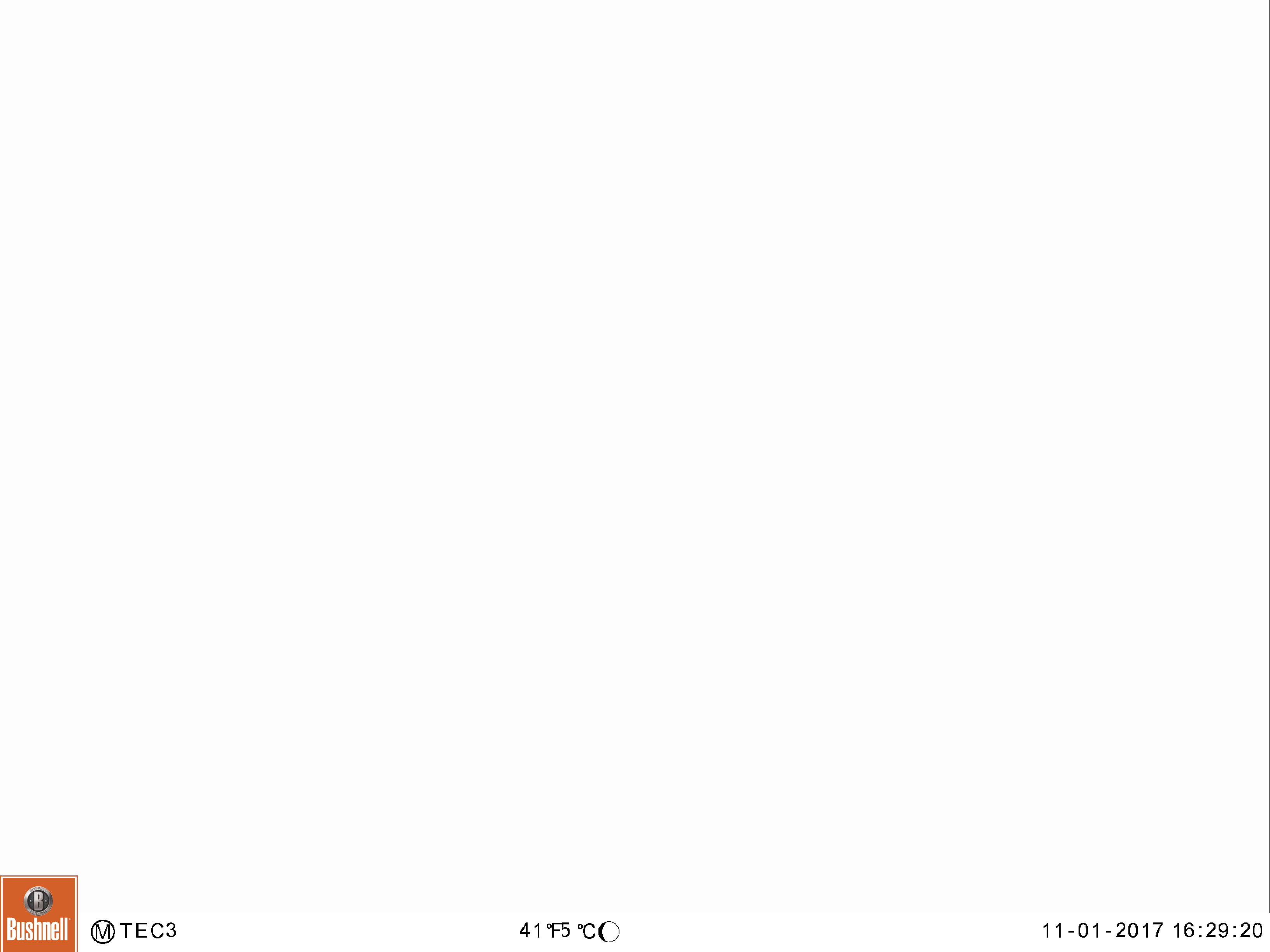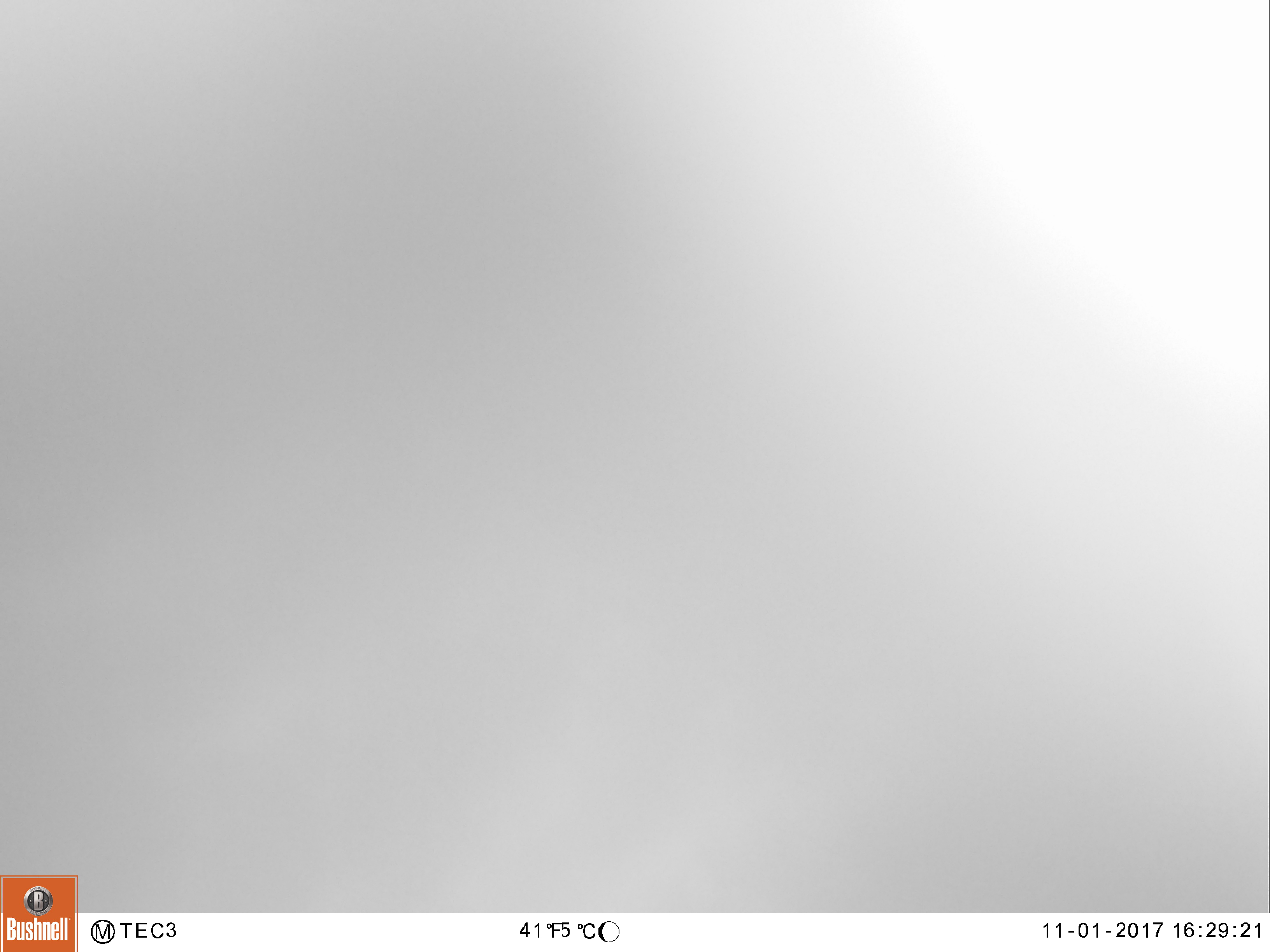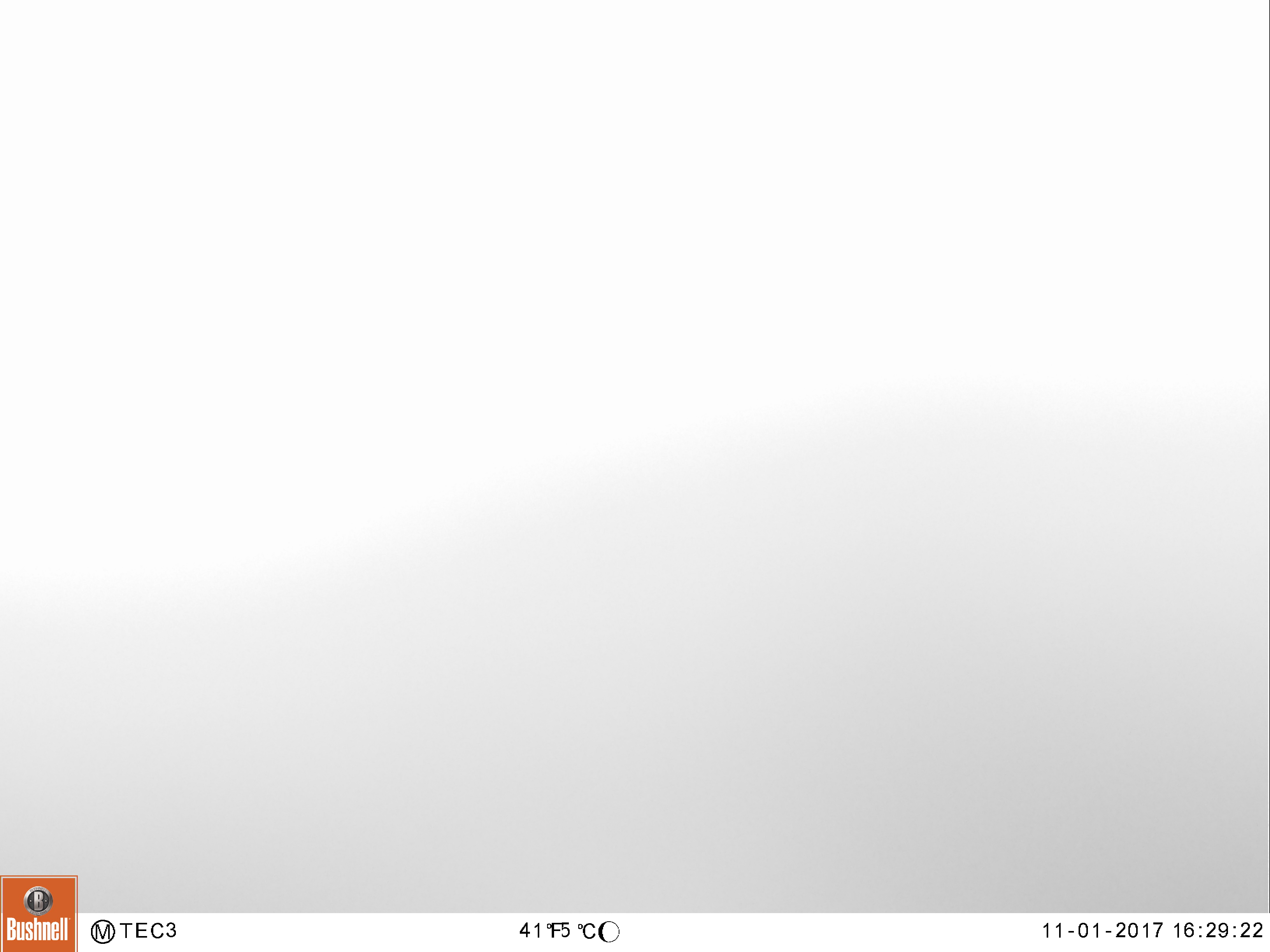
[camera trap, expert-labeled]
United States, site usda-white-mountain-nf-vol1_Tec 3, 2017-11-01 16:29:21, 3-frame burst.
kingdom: Animalia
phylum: Chordata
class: Mammalia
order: Carnivora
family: Ursidae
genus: Ursus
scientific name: Ursus americanus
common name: black bear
Black bear (Ursus americanus).